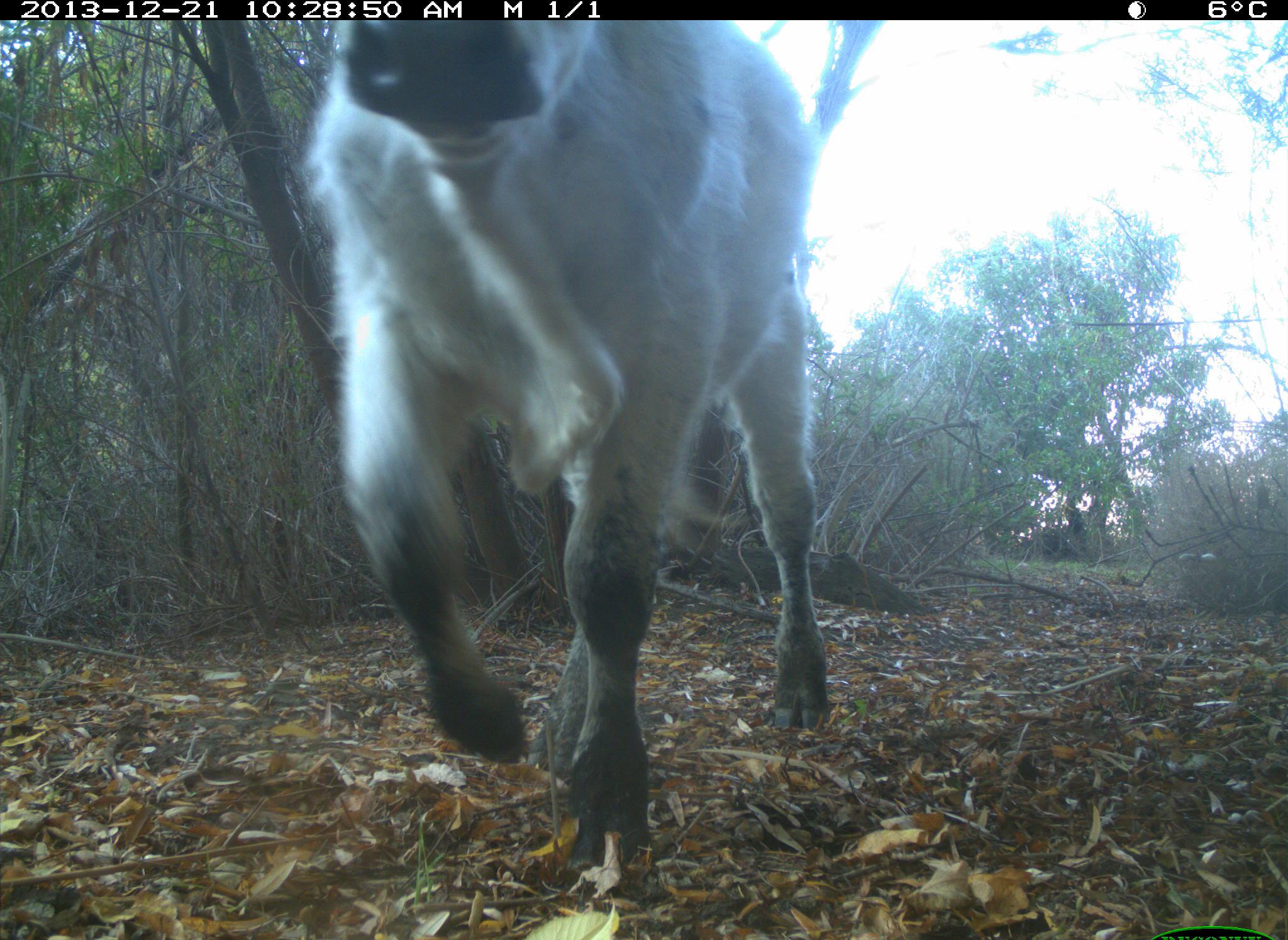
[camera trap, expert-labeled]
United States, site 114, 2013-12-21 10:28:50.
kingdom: Animalia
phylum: Chordata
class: Mammalia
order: Artiodactyla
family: Bovidae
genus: Bos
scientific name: Bos taurus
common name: cow